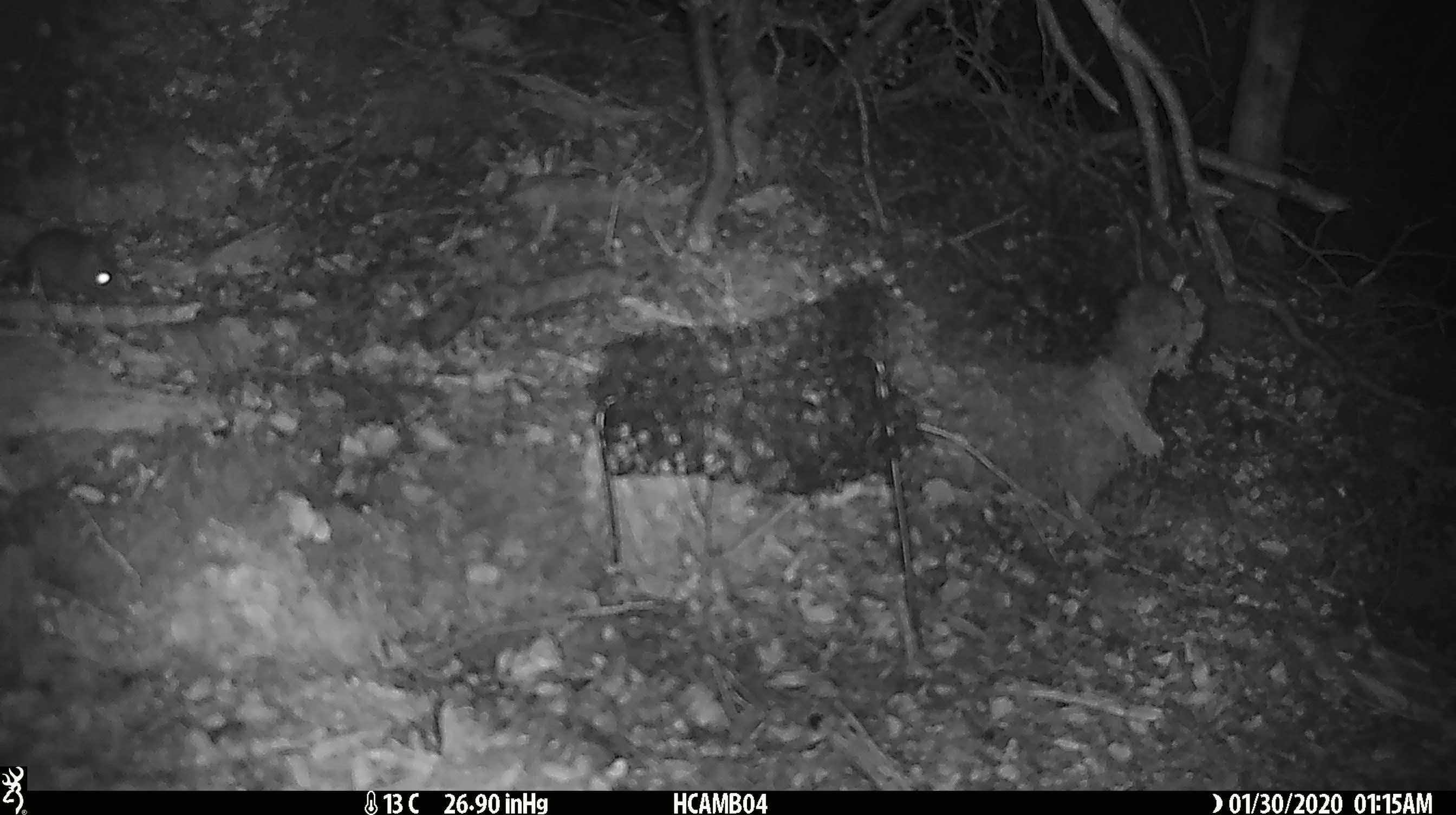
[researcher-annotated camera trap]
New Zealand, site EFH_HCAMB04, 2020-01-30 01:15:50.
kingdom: Animalia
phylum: Chordata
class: Mammalia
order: Rodentia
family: Muridae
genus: Mus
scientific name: Mus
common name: mouse